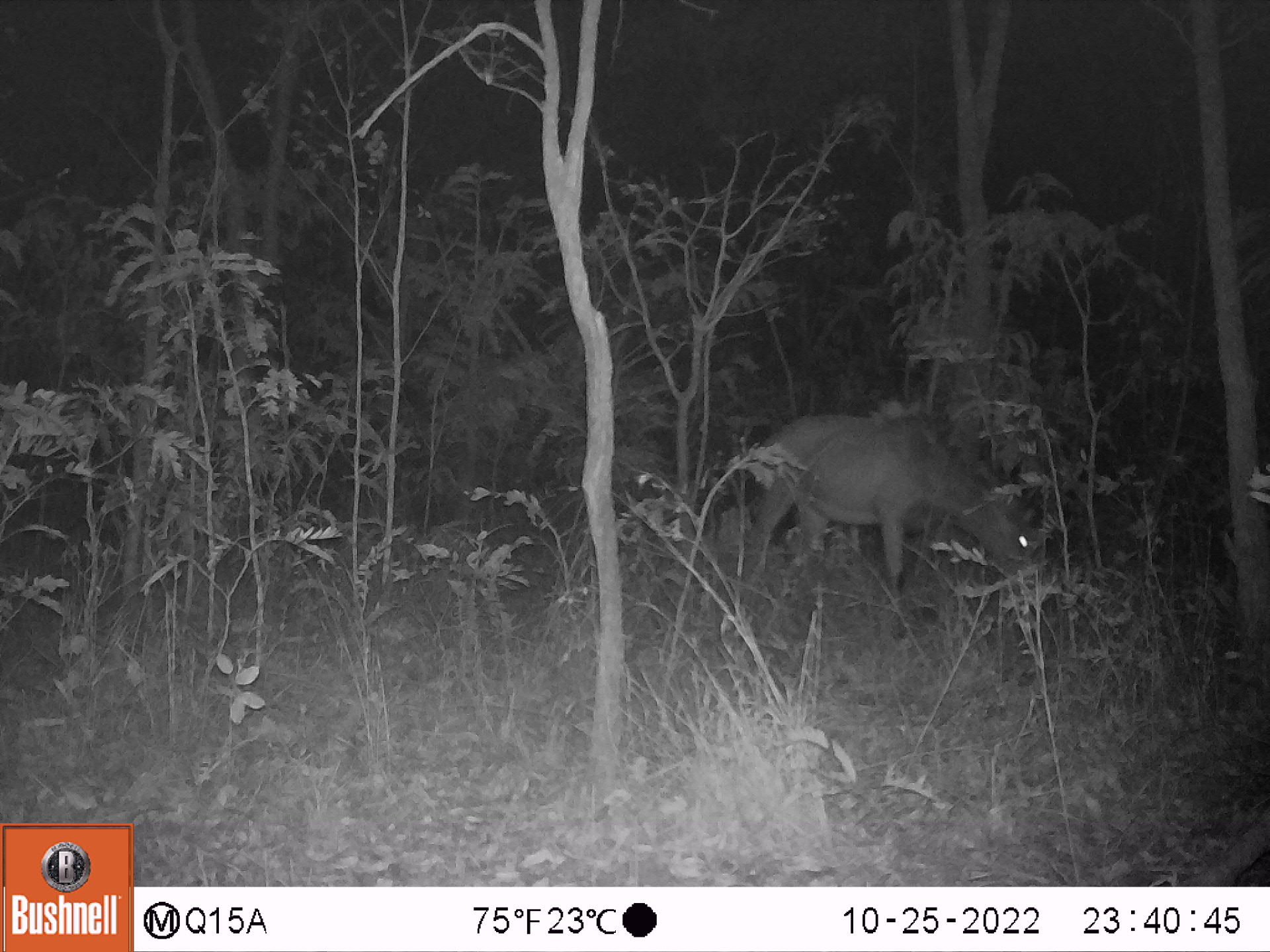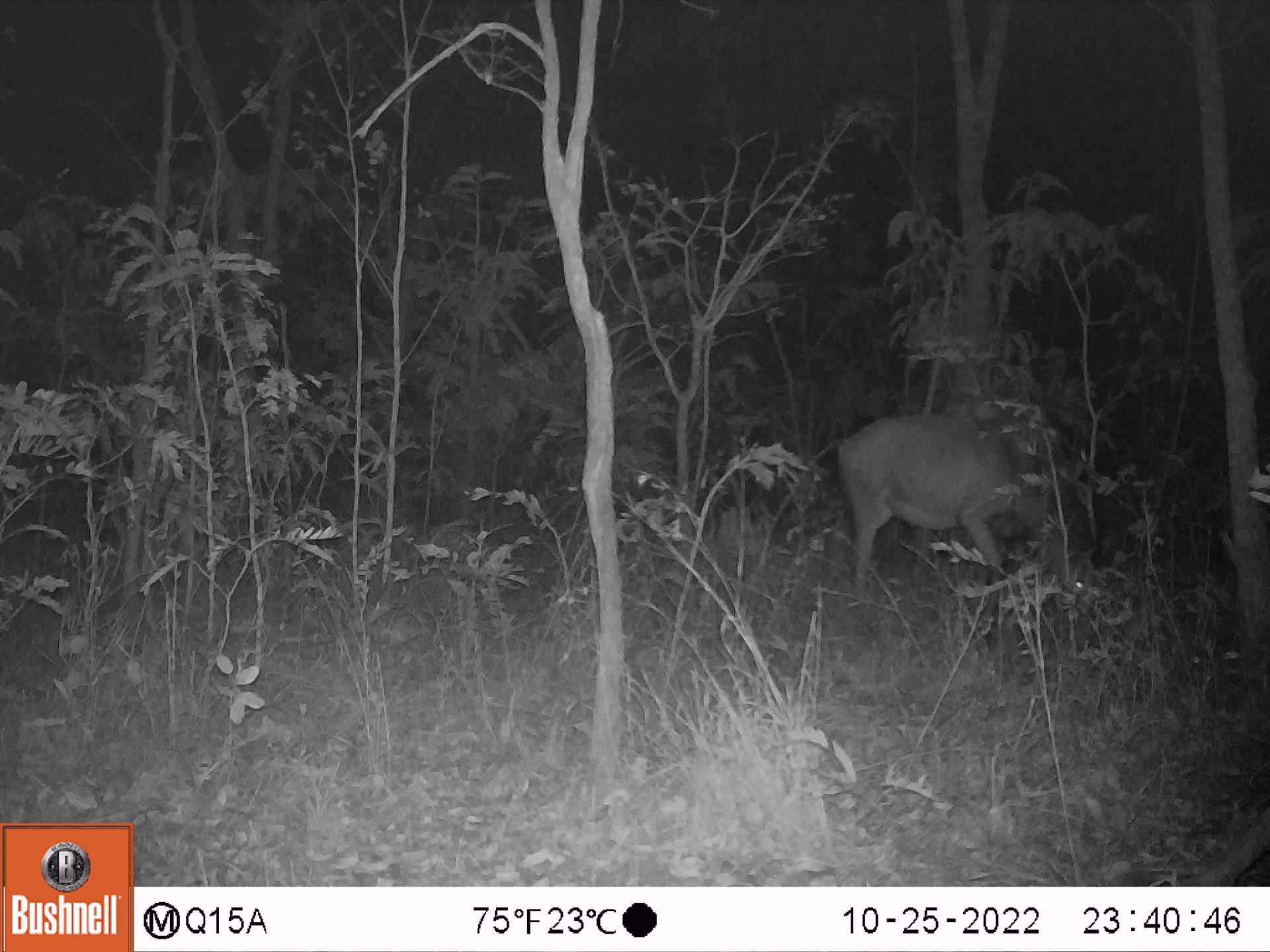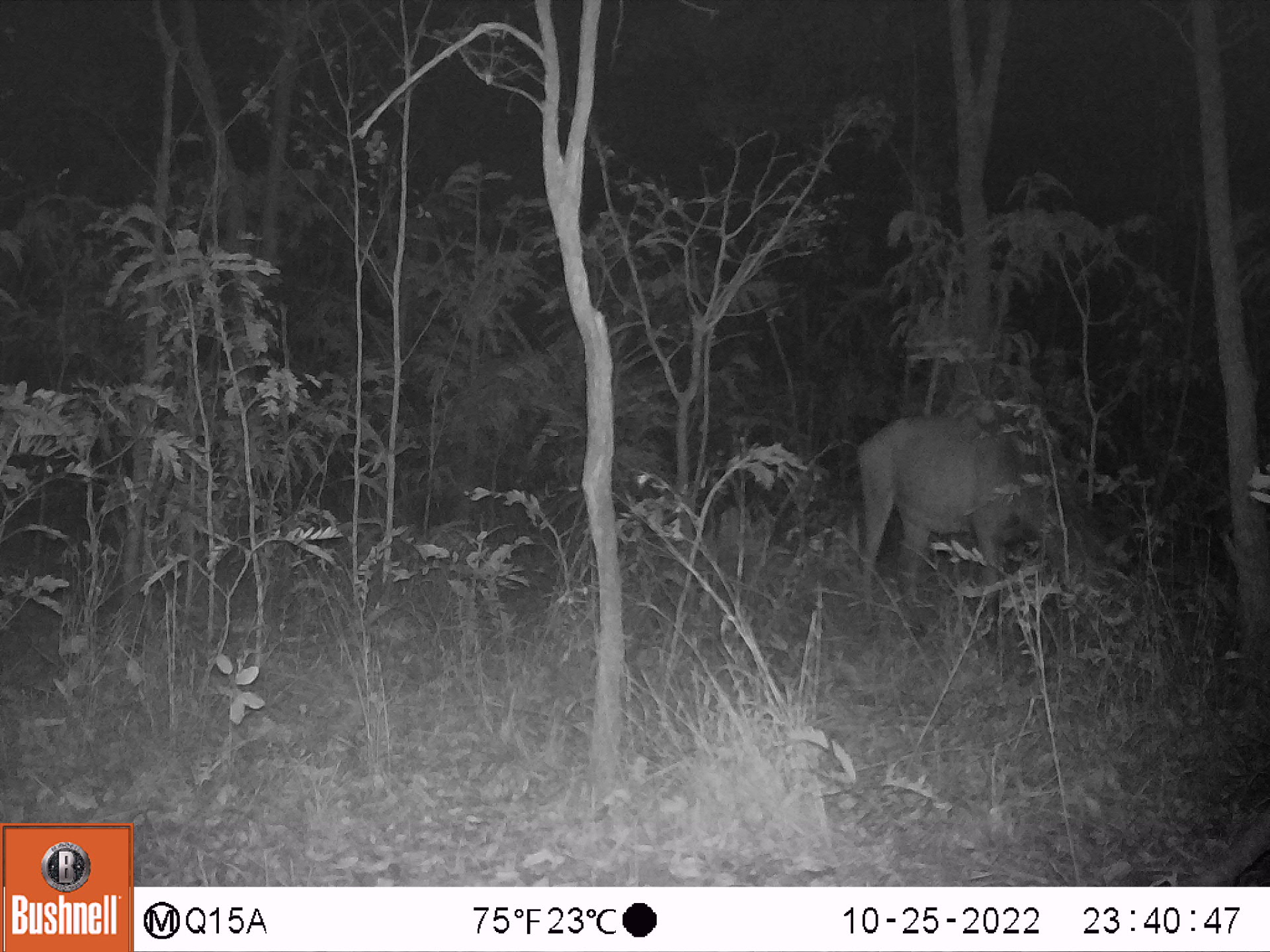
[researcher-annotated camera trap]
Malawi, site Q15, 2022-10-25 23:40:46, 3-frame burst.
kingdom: Animalia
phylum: Chordata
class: Mammalia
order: Artiodactyla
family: Bovidae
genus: Hippotragus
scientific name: Hippotragus niger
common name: sable antelope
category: sable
Sable (sable antelope) (Hippotragus niger), count 1.